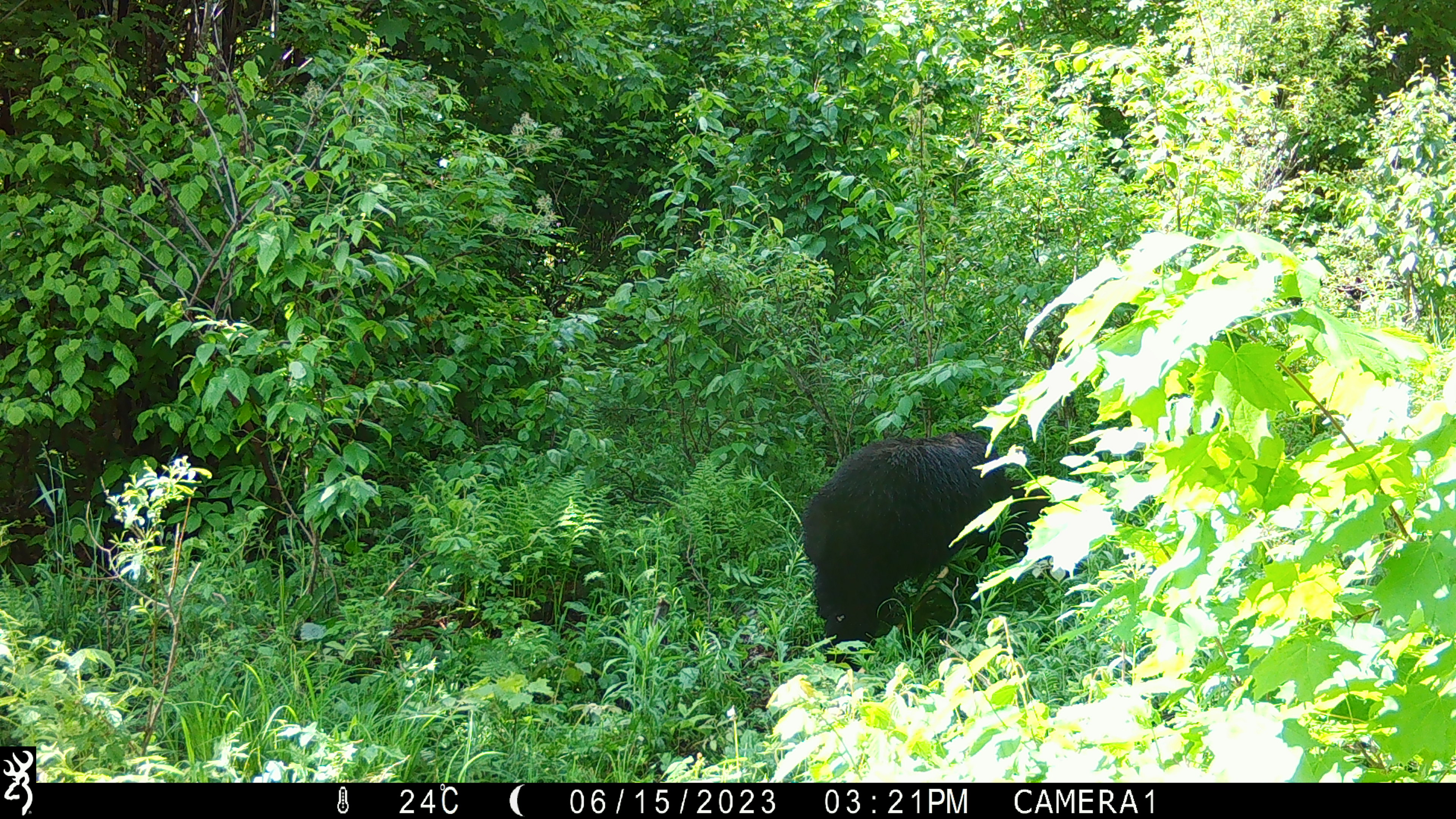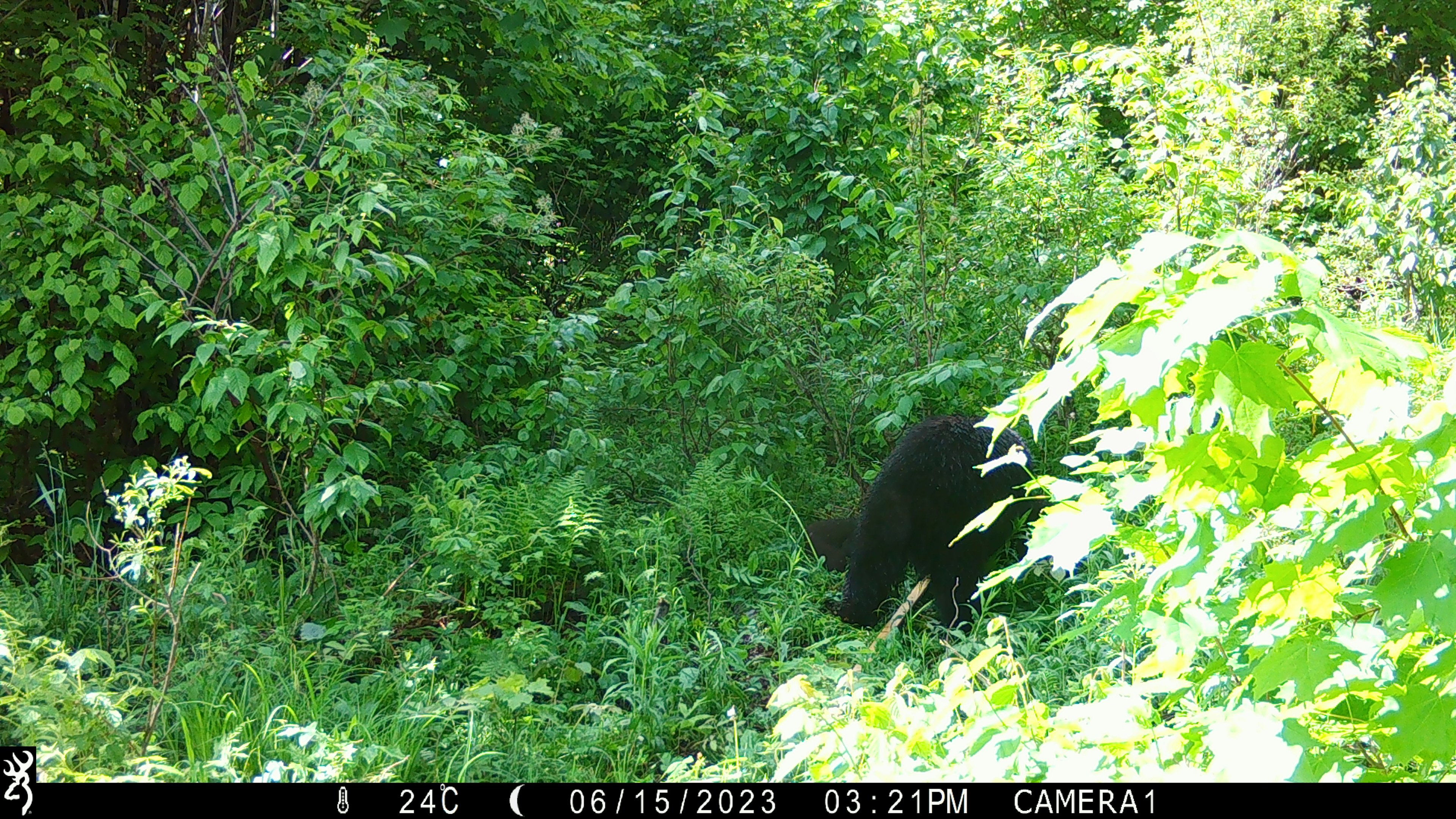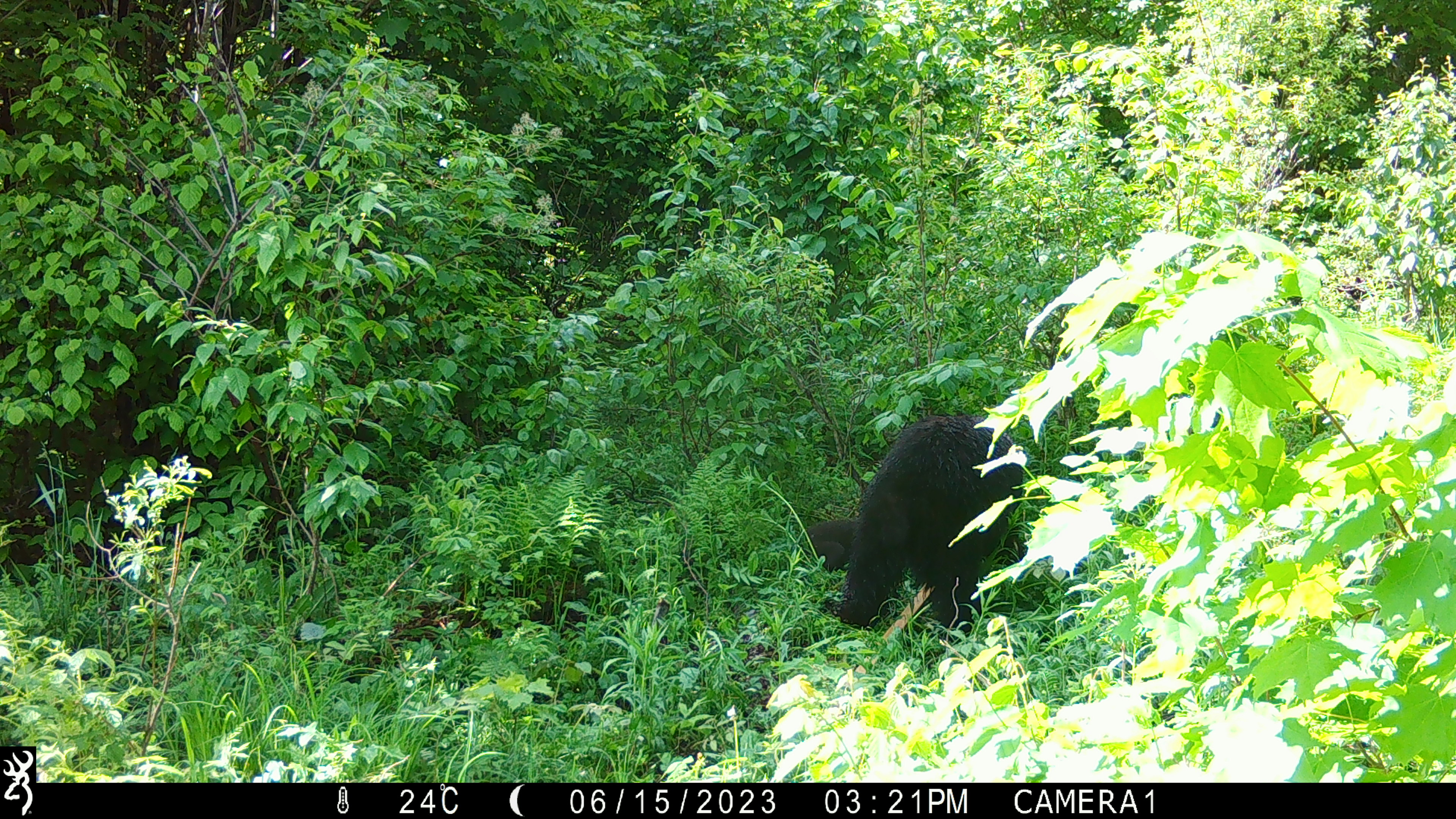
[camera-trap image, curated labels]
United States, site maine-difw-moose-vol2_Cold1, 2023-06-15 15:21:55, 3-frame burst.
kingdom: Animalia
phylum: Chordata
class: Mammalia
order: Carnivora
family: Ursidae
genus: Ursus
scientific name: Ursus americanus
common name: black bear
Black bear (Ursus americanus).